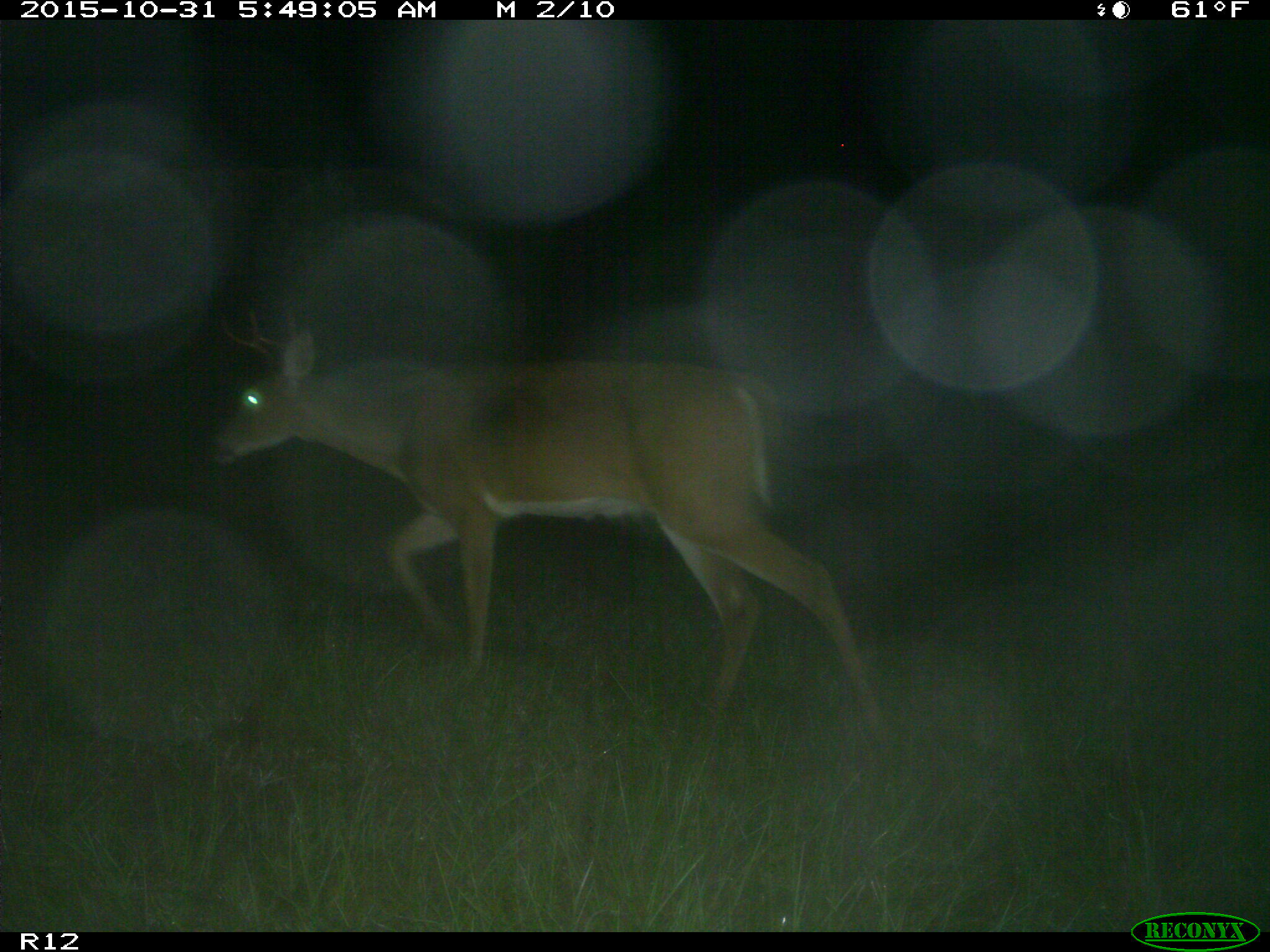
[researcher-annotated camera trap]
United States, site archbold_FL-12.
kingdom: Animalia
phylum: Chordata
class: Mammalia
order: Artiodactyla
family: Cervidae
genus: Odocoileus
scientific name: Odocoileus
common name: deer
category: unidentified deer